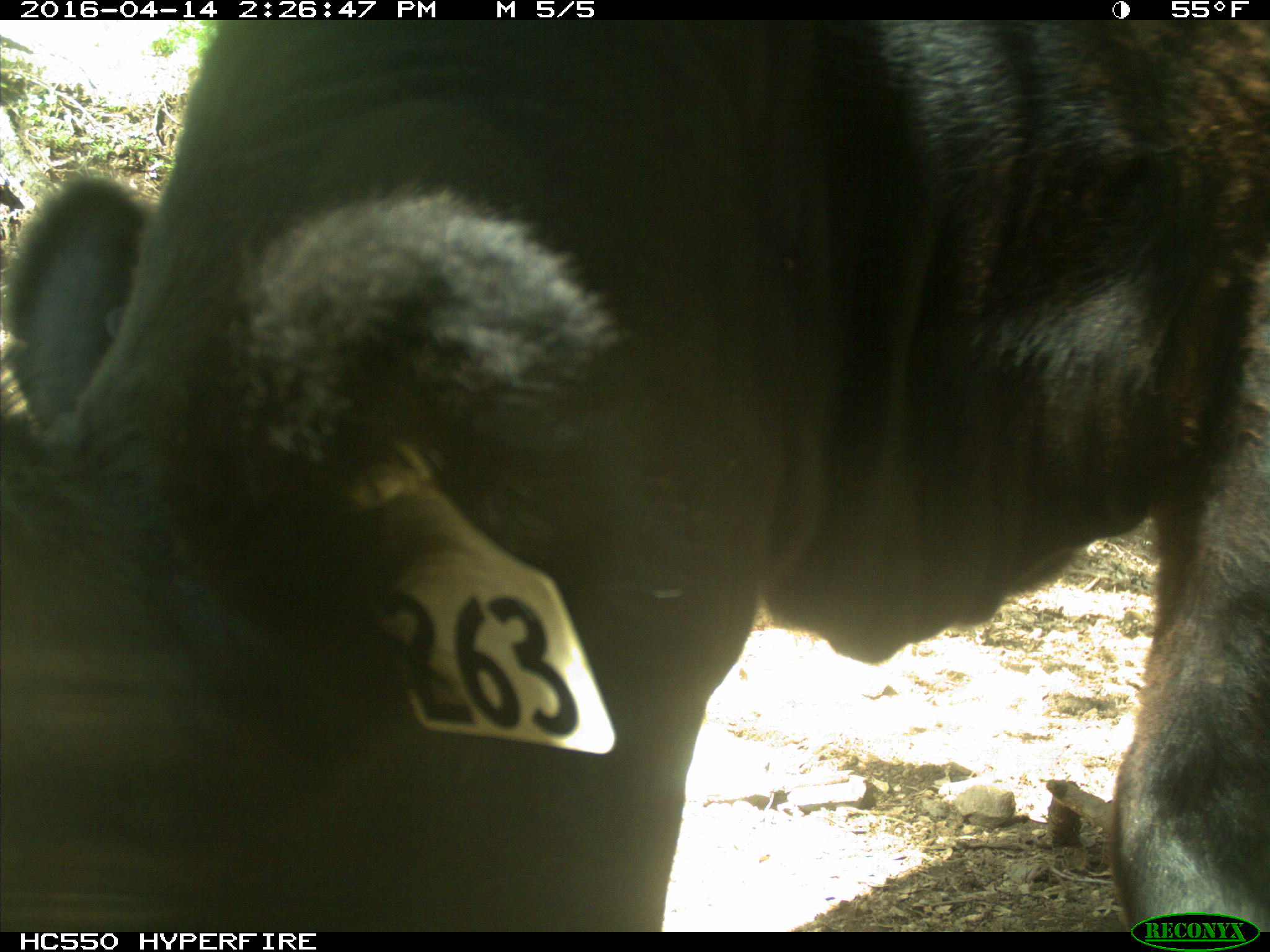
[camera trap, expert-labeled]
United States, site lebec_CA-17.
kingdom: Animalia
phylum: Chordata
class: Mammalia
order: Artiodactyla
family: Bovidae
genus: Bos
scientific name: Bos taurus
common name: domestic cow